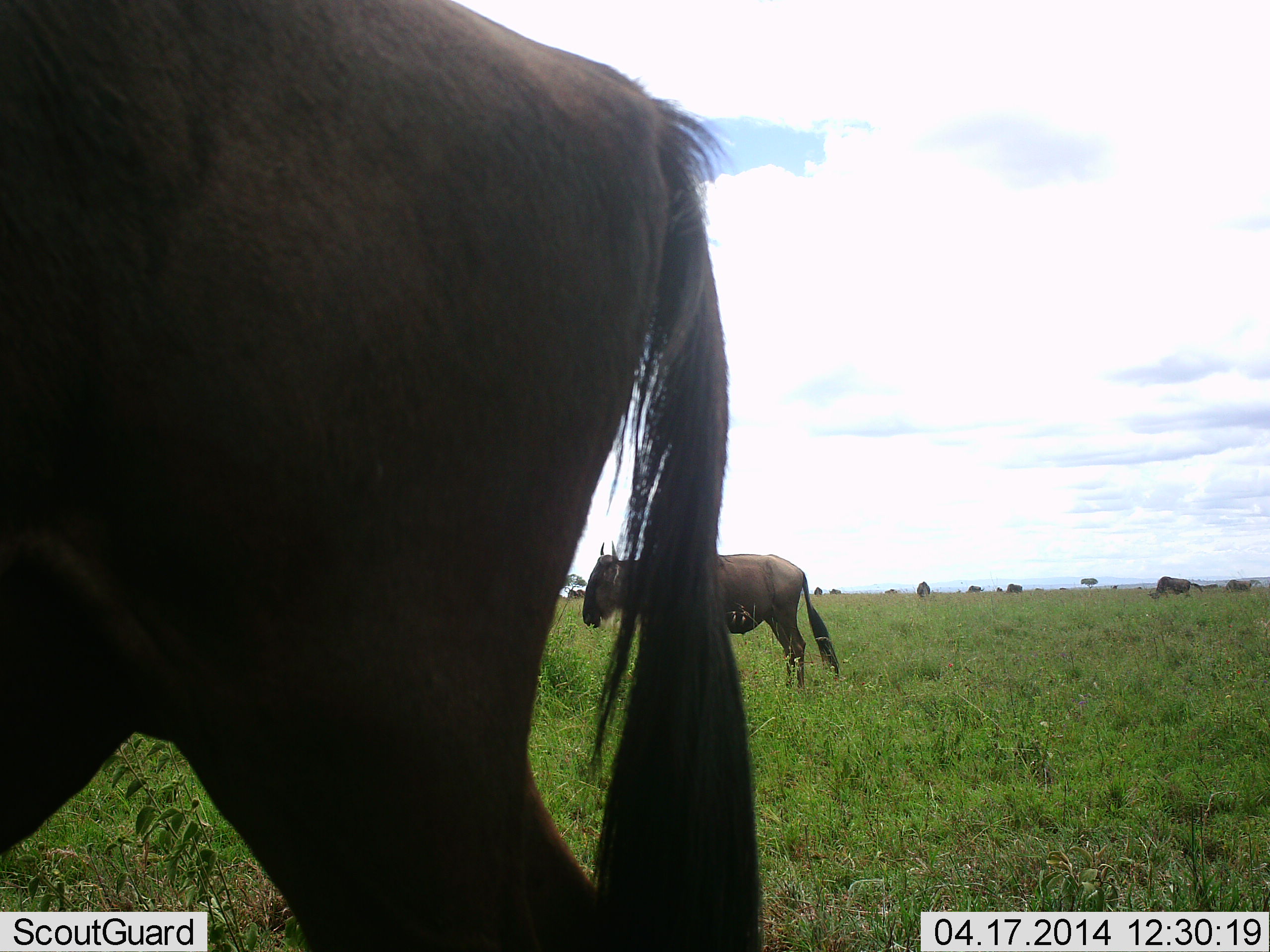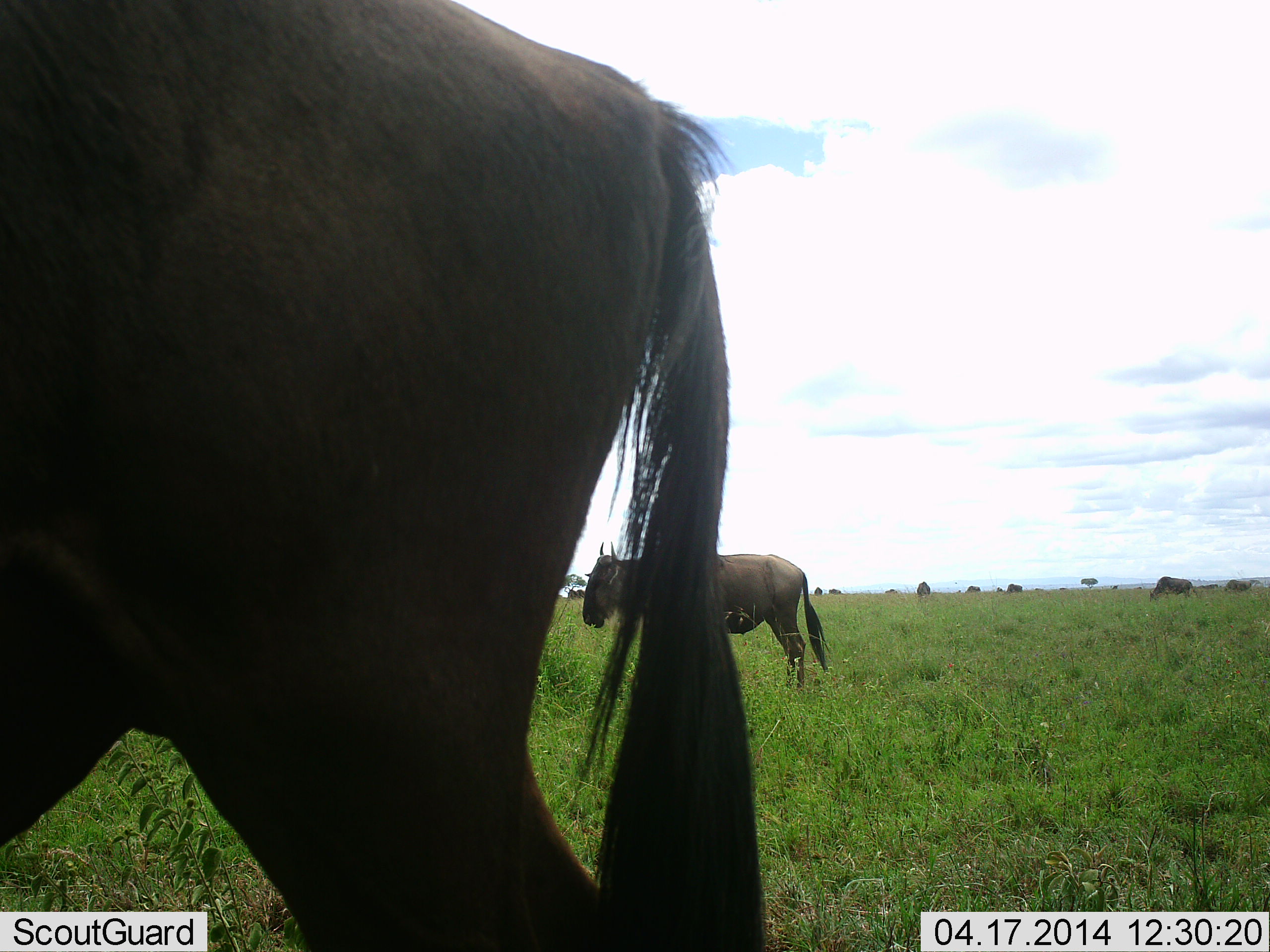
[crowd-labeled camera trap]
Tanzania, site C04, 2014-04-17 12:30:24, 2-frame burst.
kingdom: Animalia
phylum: Chordata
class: Mammalia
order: Artiodactyla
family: Bovidae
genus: Connochaetes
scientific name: Connochaetes taurinus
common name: blue wildebeest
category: wildebeest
Wildebeest (blue wildebeest) (Connochaetes taurinus), count 4. Behavior (volunteer vote fractions): standing 100%, resting 0%, moving 30%, interacting 0%. Young present (vote fraction): 0%. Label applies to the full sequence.